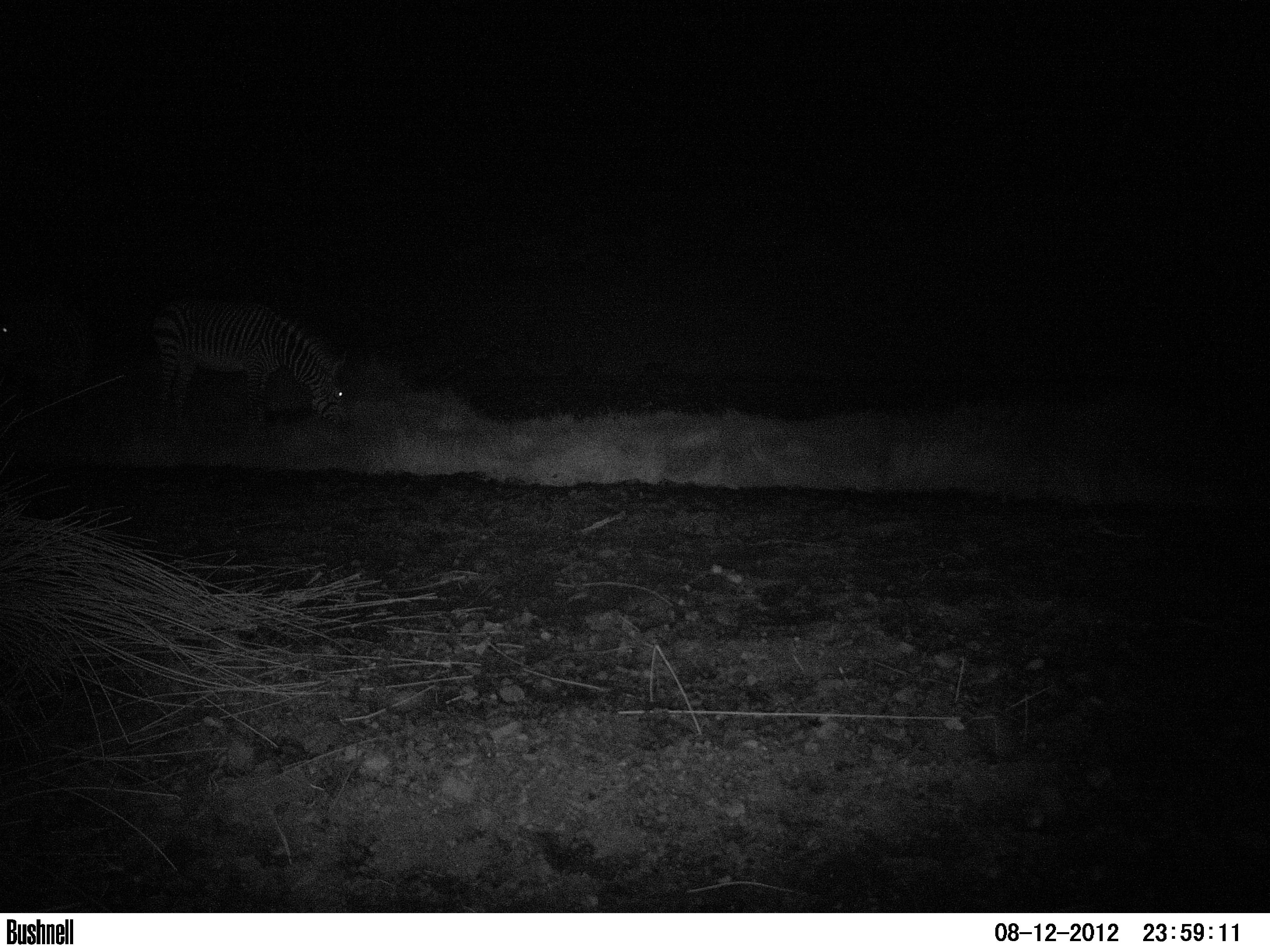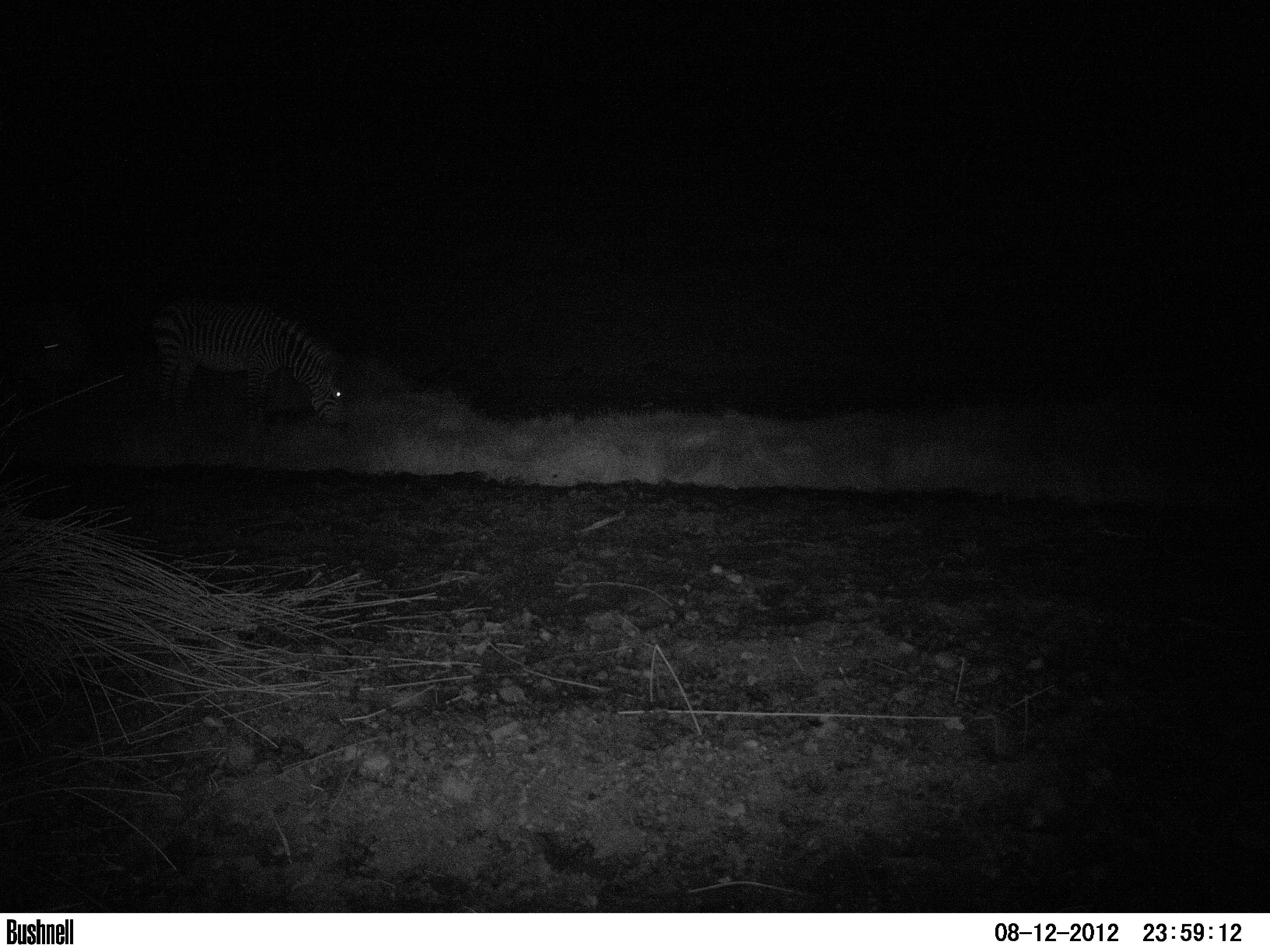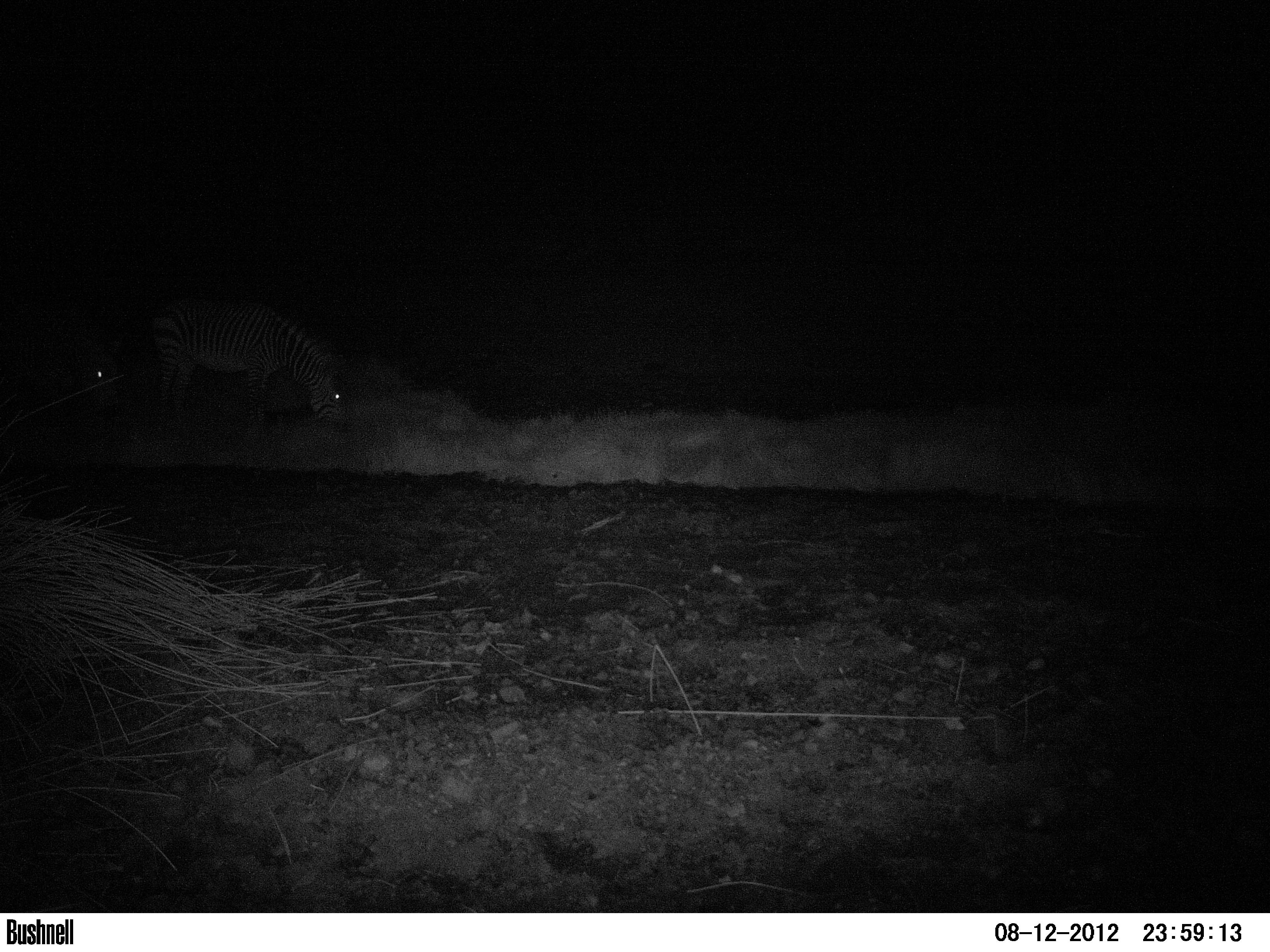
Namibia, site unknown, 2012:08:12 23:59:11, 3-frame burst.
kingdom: Animalia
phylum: Chordata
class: Mammalia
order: Perissodactyla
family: Equidae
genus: Equus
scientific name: Equus zebra hartmannae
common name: hartmann's mountain zebra